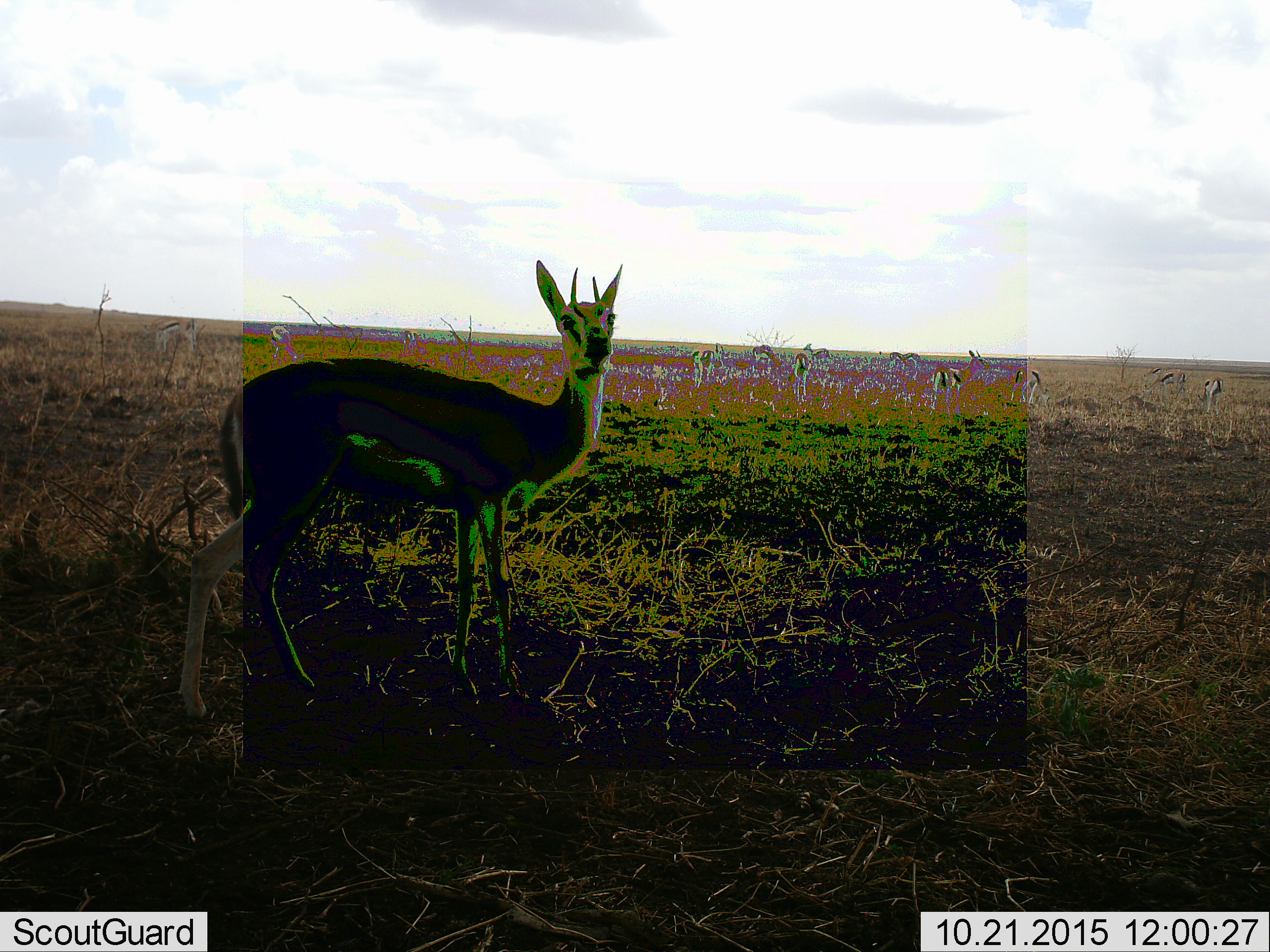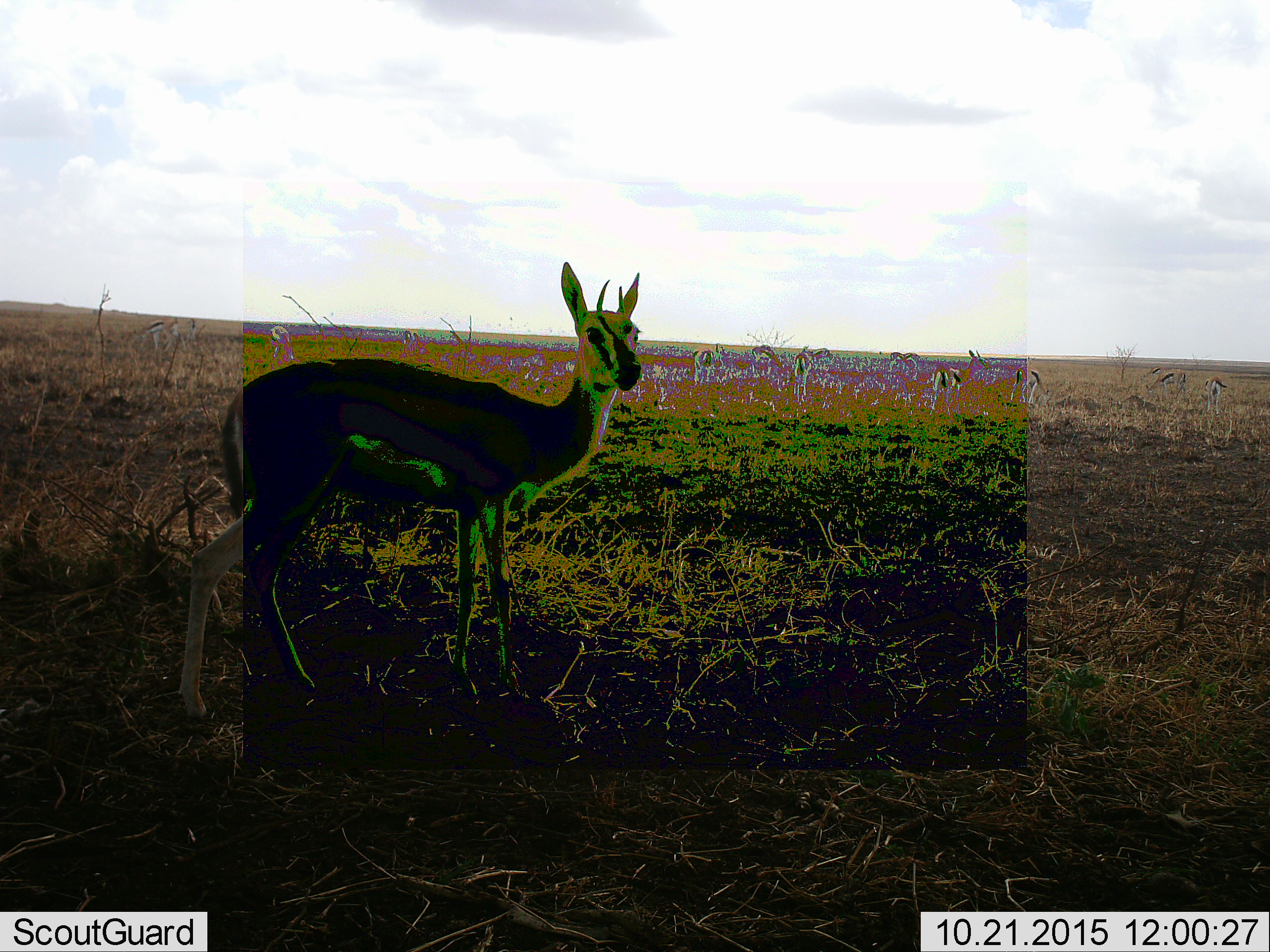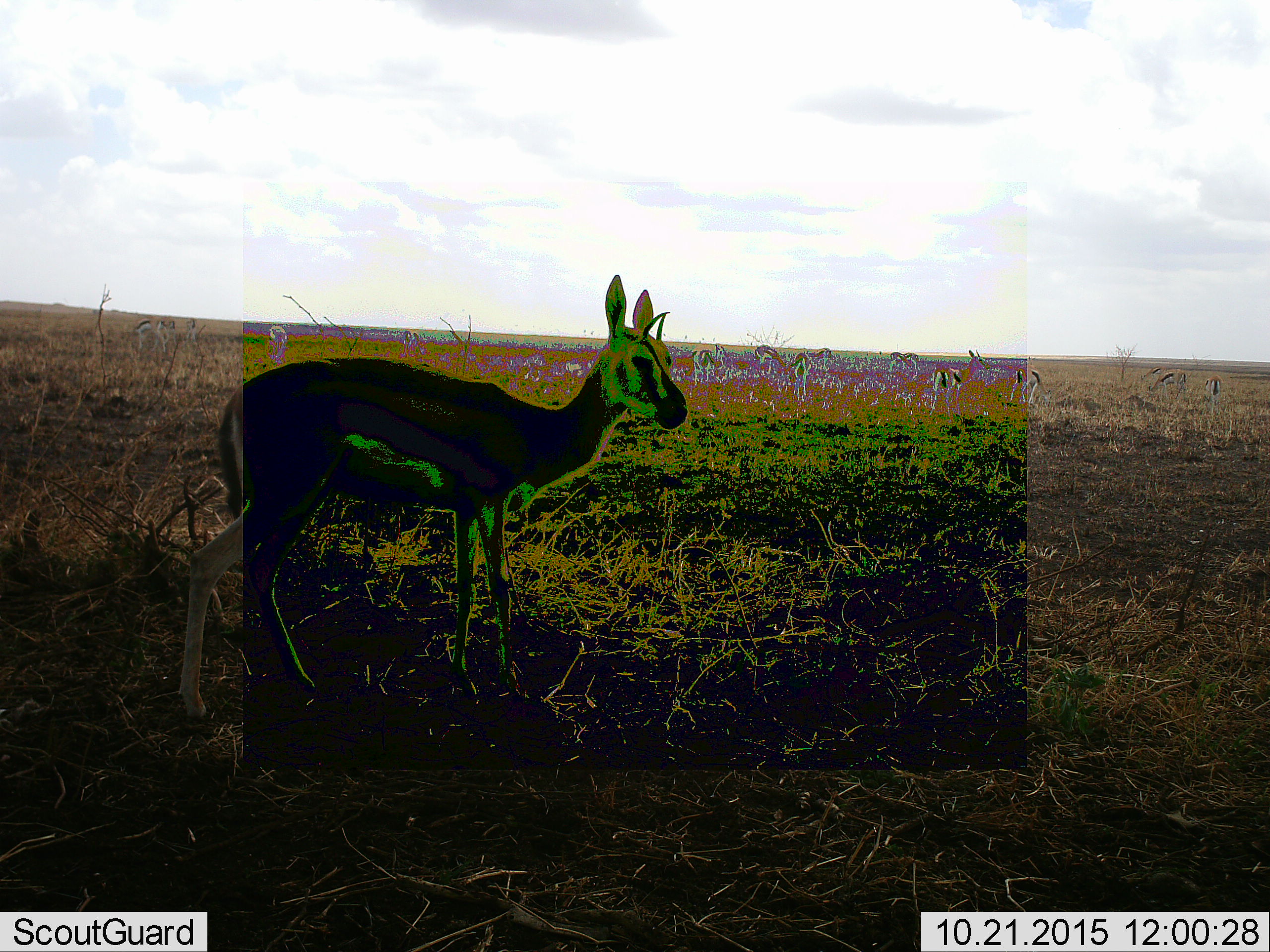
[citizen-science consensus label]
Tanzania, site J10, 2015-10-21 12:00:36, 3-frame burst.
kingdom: Animalia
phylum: Chordata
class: Mammalia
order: Artiodactyla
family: Bovidae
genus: Eudorcas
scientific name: Eudorcas thomsonii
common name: thomson's gazelle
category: gazellethomsons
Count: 11-50.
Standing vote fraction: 100%.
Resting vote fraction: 0%.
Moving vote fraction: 29%.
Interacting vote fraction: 14%.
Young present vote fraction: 0%.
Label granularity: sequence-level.